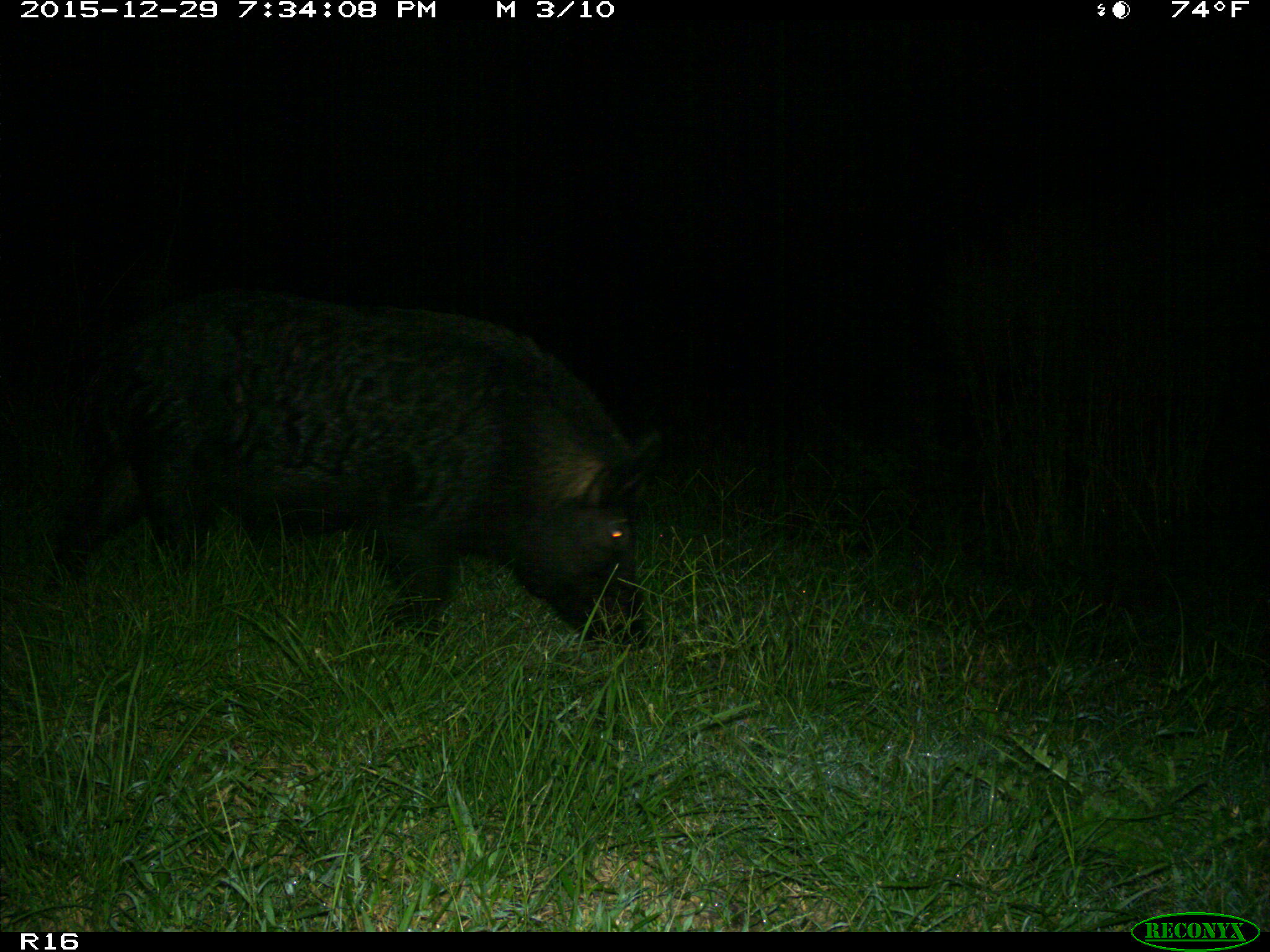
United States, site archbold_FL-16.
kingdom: Animalia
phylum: Chordata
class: Mammalia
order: Artiodactyla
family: Suidae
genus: Sus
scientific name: Sus scrofa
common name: wild boar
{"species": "Sus scrofa (wild boar)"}